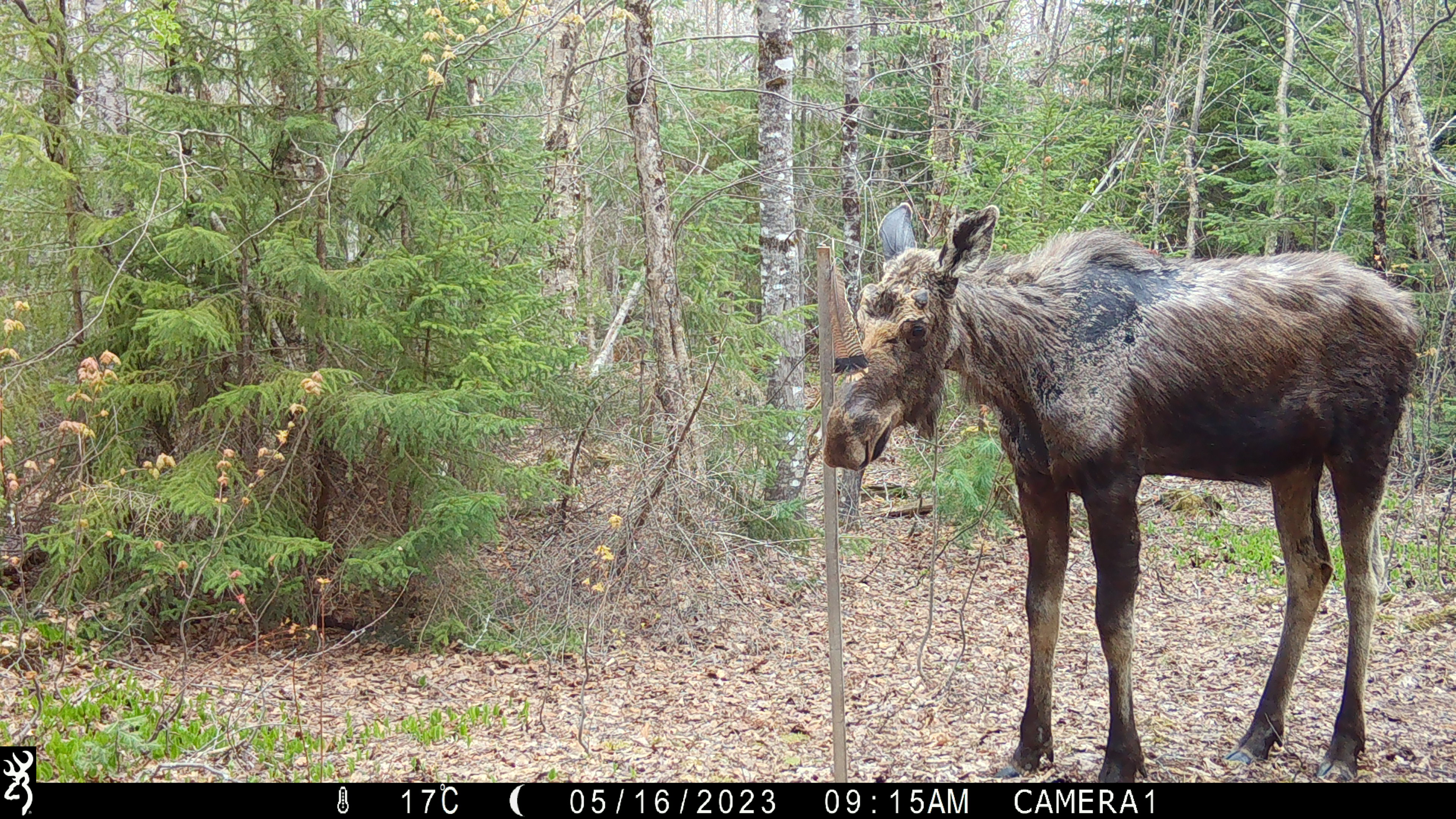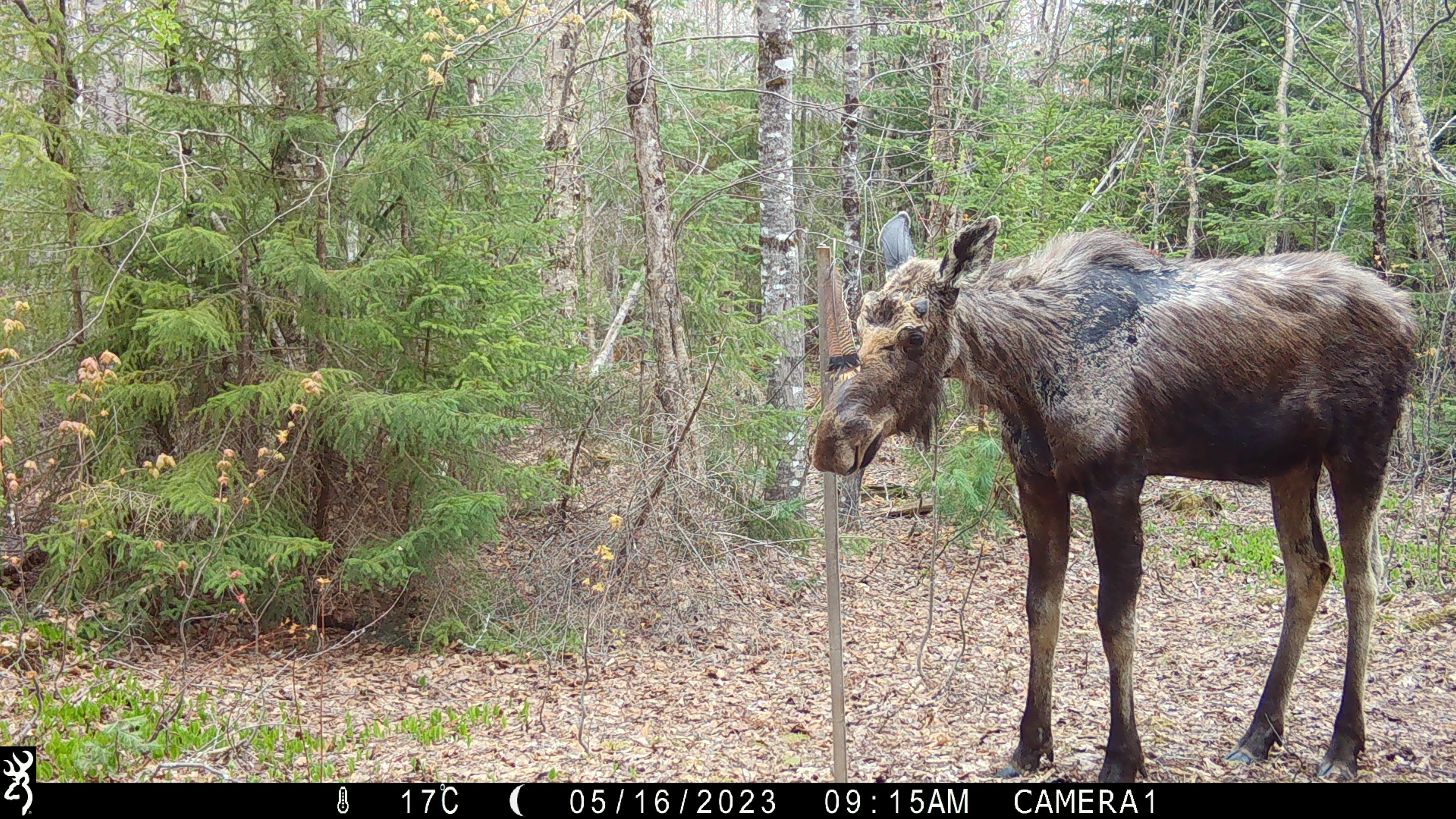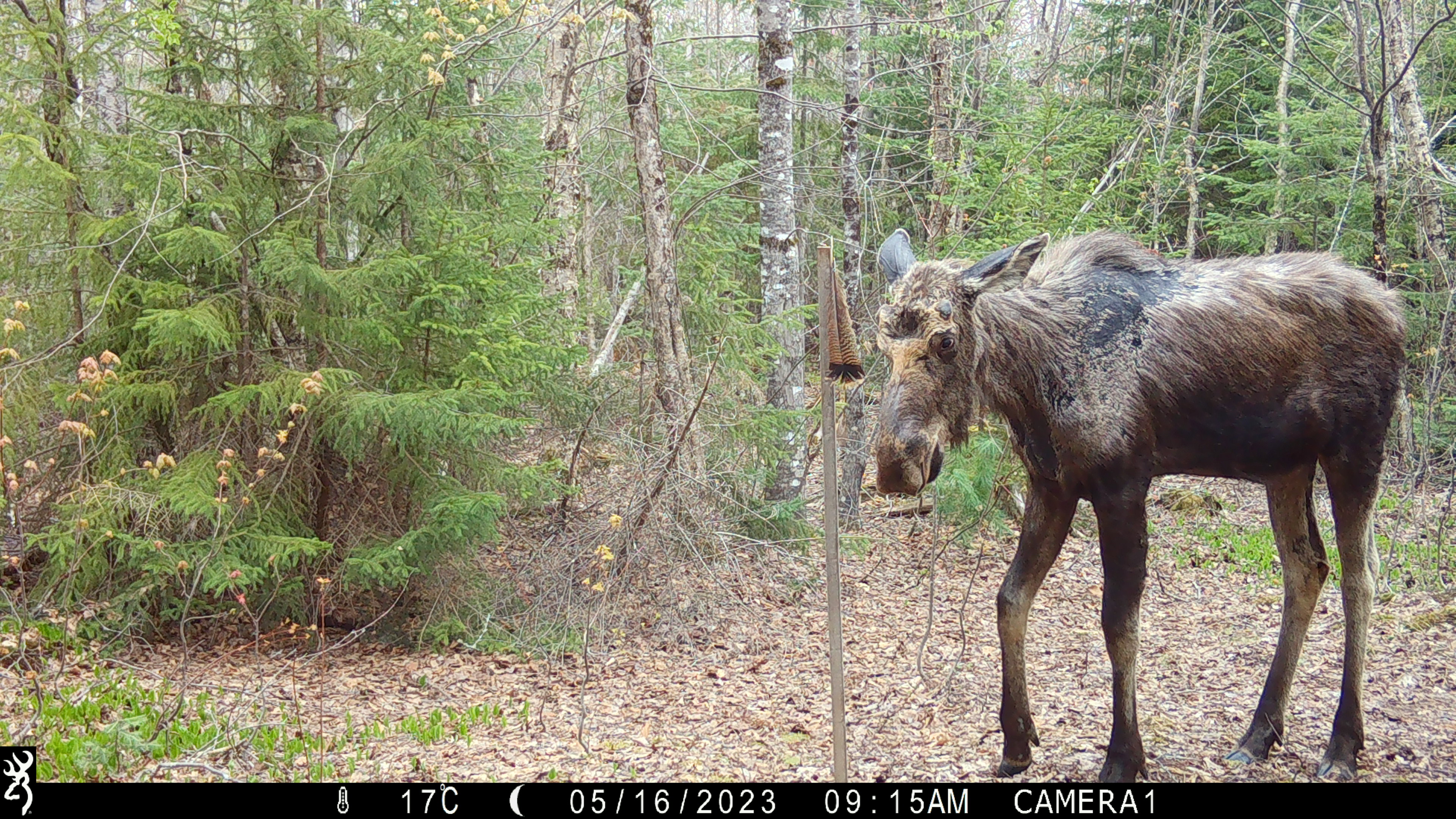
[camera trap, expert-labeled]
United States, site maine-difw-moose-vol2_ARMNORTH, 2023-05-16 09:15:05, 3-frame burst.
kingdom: Animalia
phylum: Chordata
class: Mammalia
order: Artiodactyla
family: Cervidae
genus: Alces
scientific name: Alces alces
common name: moose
Moose (Alces alces).